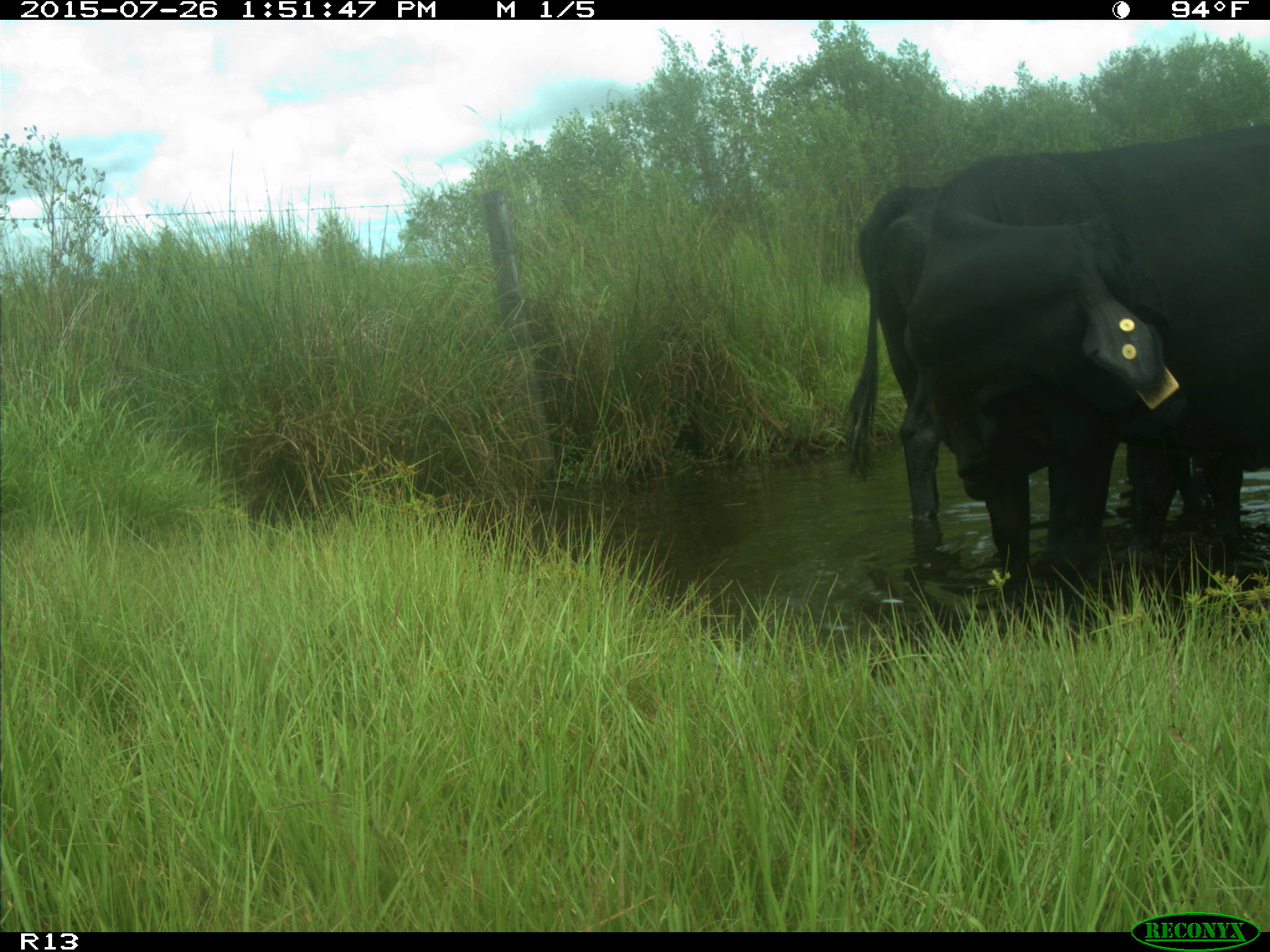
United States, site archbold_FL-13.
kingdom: Animalia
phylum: Chordata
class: Mammalia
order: Artiodactyla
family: Bovidae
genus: Bos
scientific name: Bos taurus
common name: domestic cow